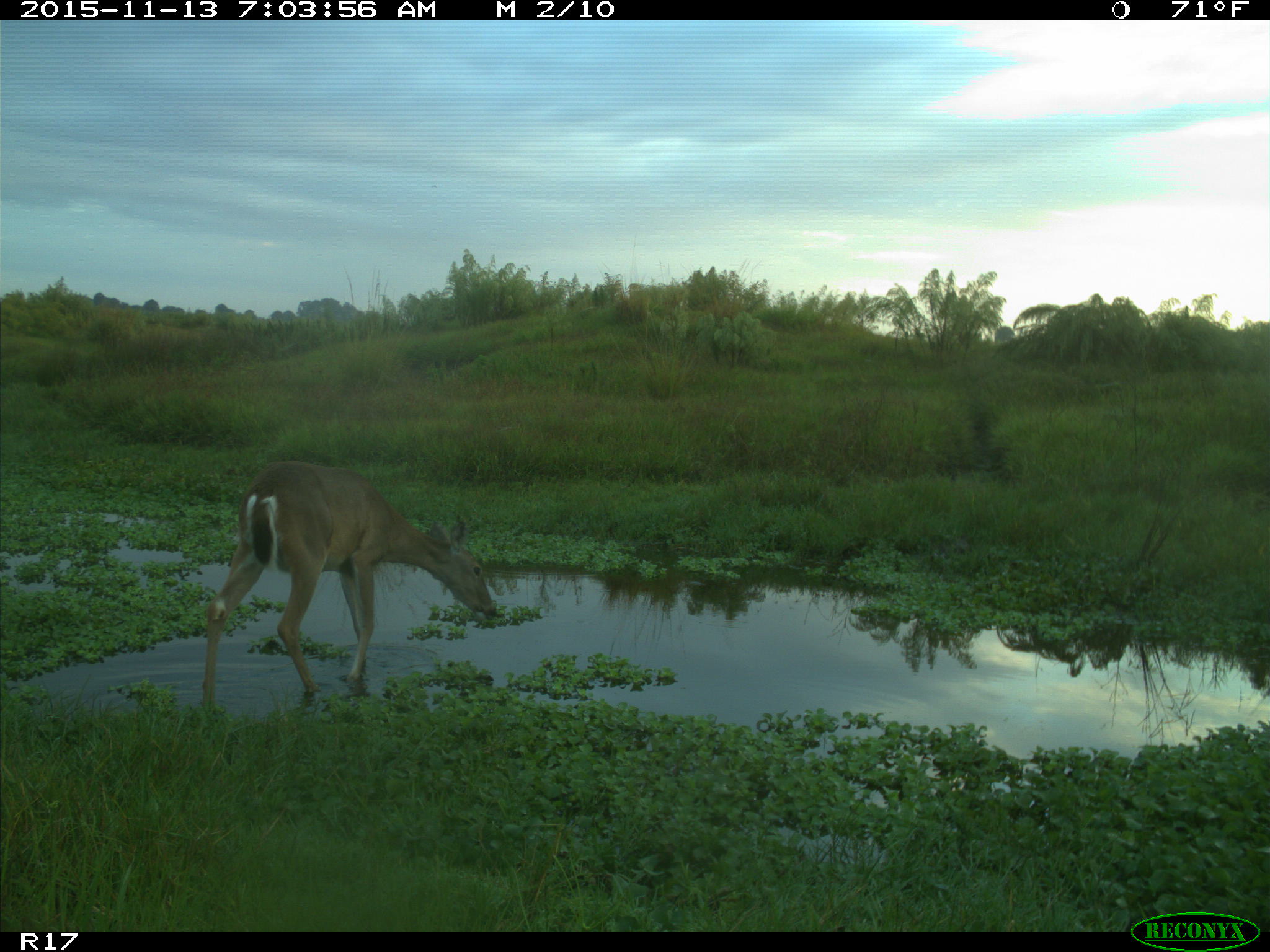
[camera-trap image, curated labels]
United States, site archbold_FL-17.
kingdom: Animalia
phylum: Chordata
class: Mammalia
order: Artiodactyla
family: Cervidae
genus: Odocoileus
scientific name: Odocoileus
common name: deer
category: unidentified deer